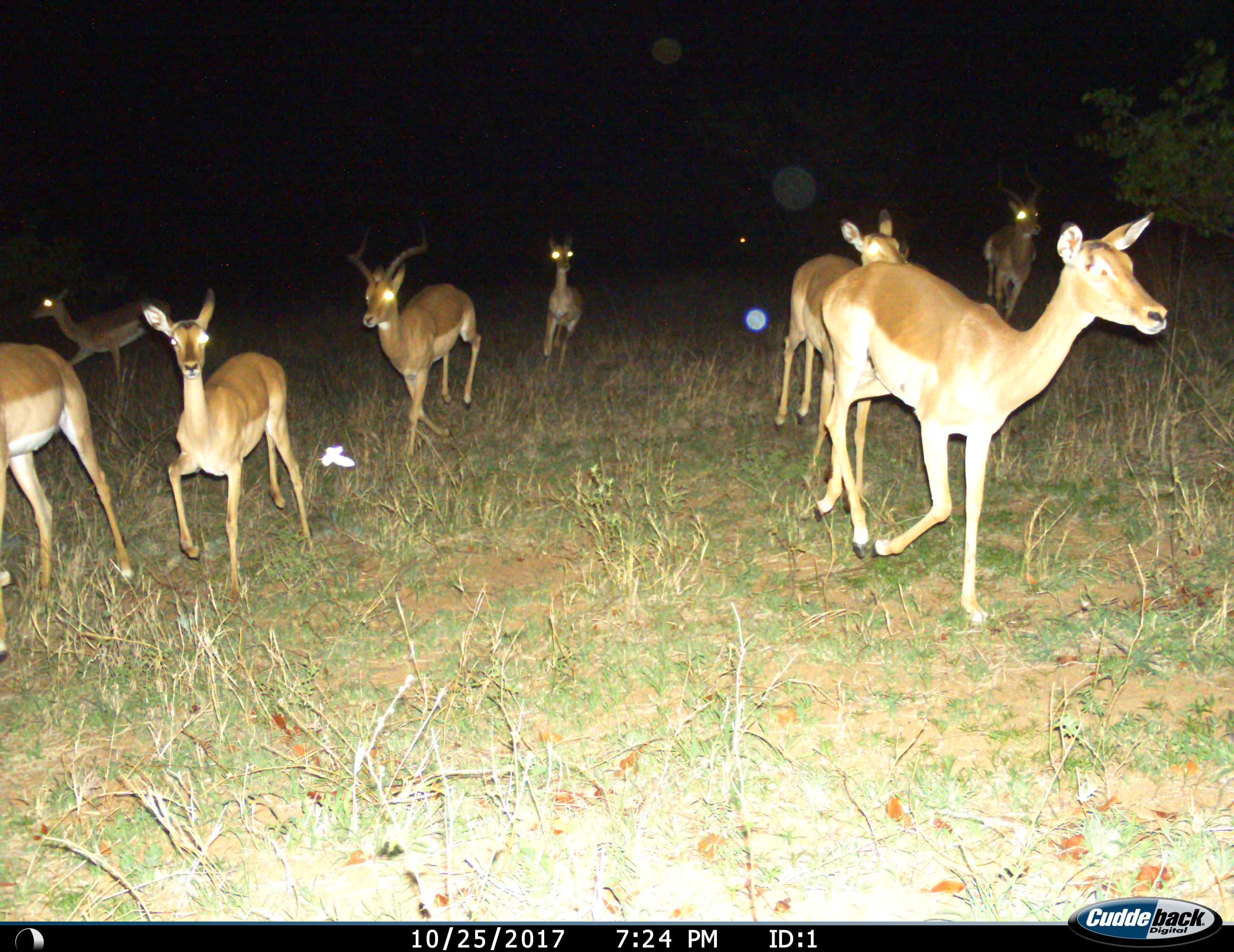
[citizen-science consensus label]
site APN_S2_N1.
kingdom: Animalia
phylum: Chordata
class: Mammalia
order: Artiodactyla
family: Bovidae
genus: Aepyceros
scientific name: Aepyceros melampus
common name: impala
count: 8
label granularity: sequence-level